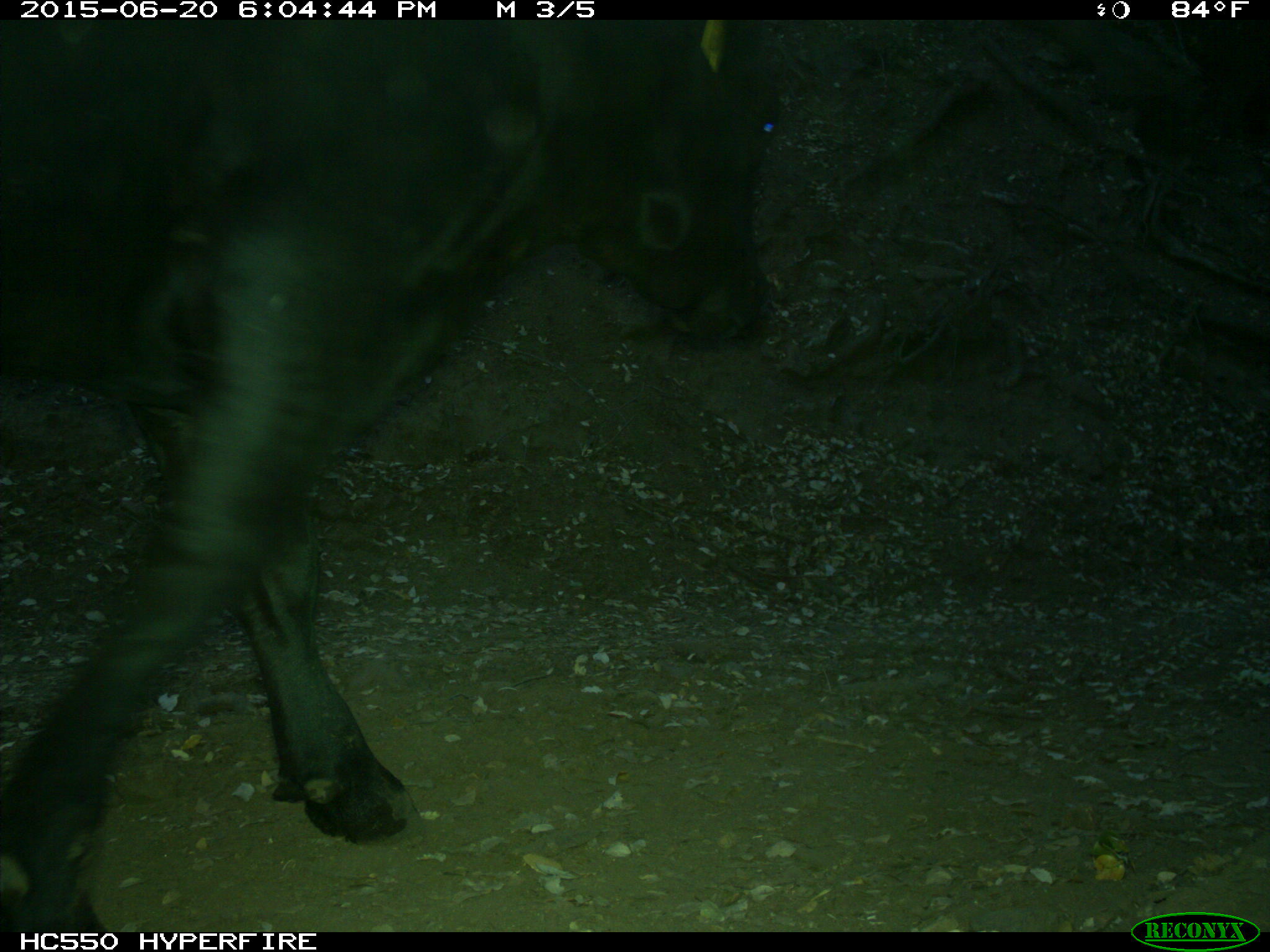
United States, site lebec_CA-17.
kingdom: Animalia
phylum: Chordata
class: Mammalia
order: Artiodactyla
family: Bovidae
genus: Bos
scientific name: Bos taurus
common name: domestic cow